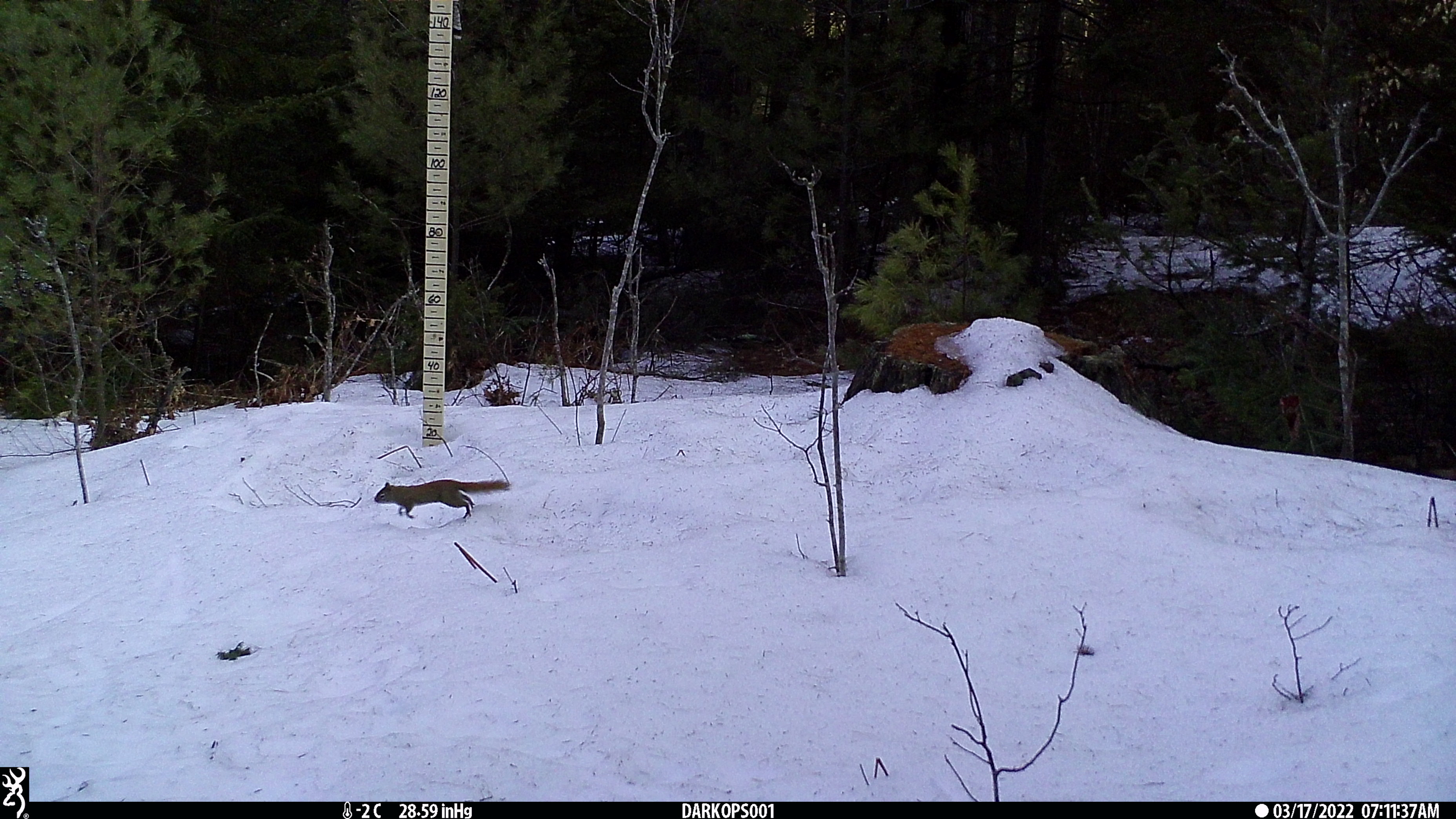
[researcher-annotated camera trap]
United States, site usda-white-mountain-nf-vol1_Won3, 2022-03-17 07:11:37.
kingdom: Animalia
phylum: Chordata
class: Mammalia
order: Rodentia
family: Sciuridae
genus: Tamiasciurus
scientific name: Tamiasciurus hudsonicus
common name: red squirrel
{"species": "red squirrel (Tamiasciurus hudsonicus)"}